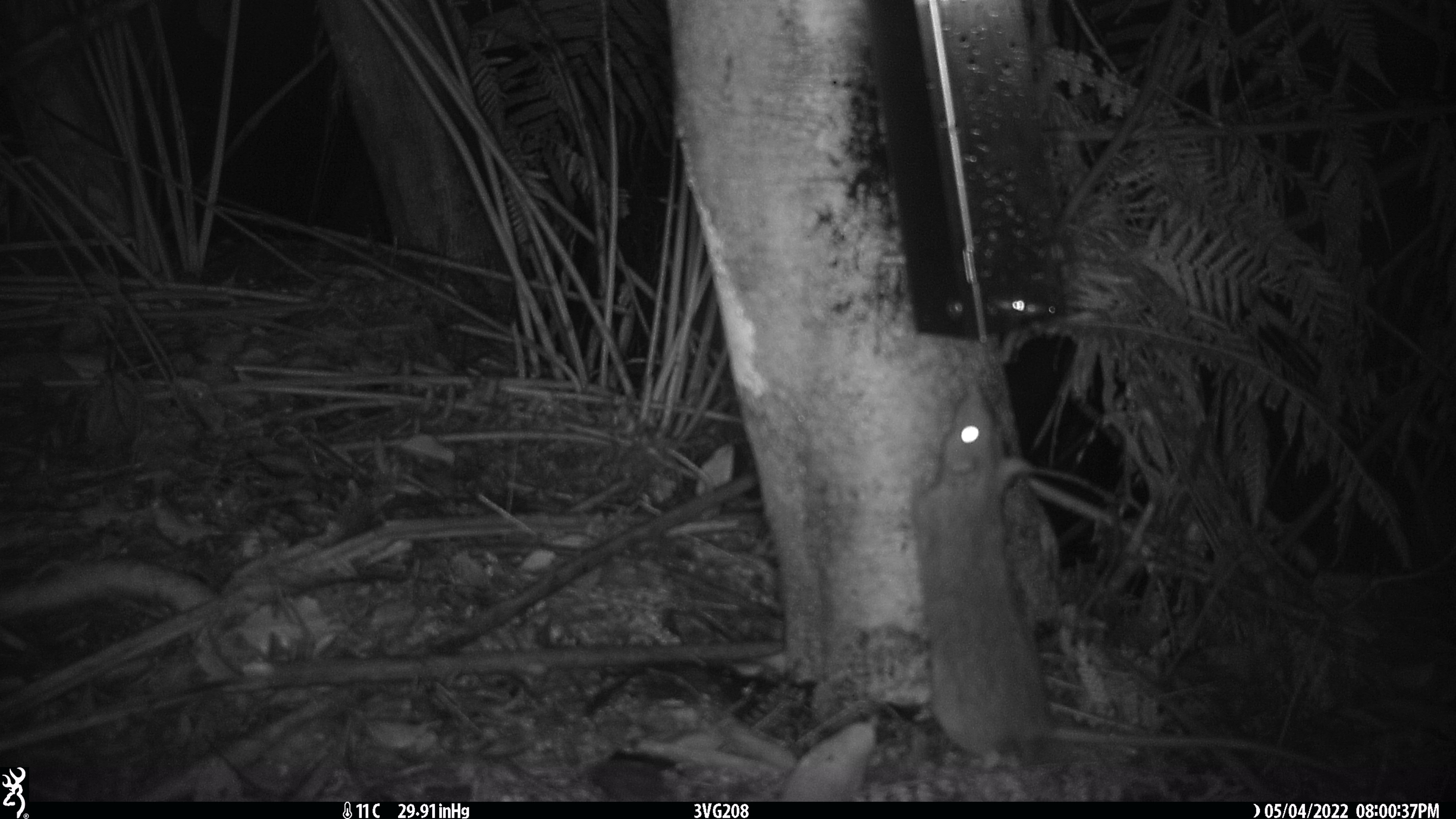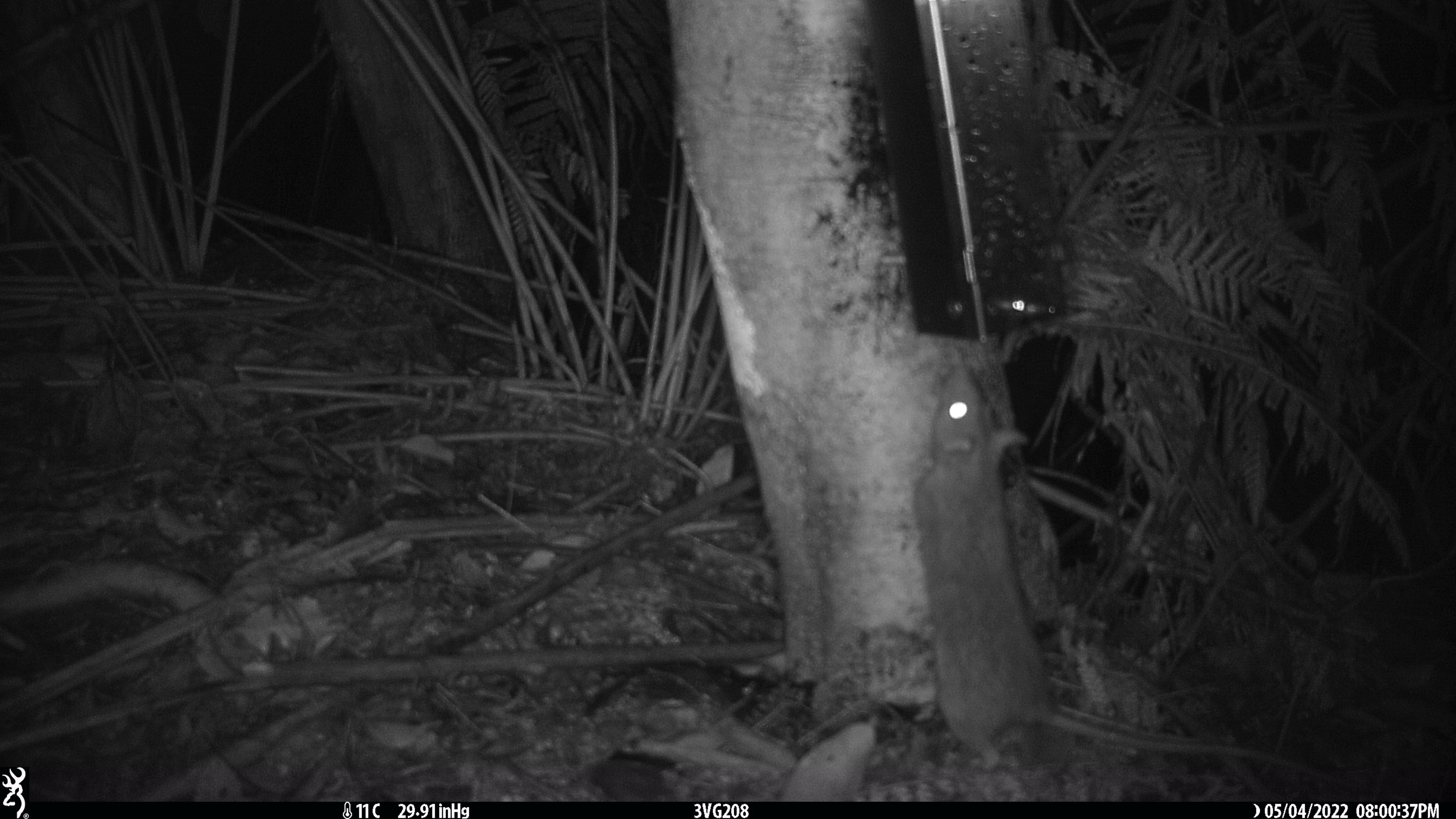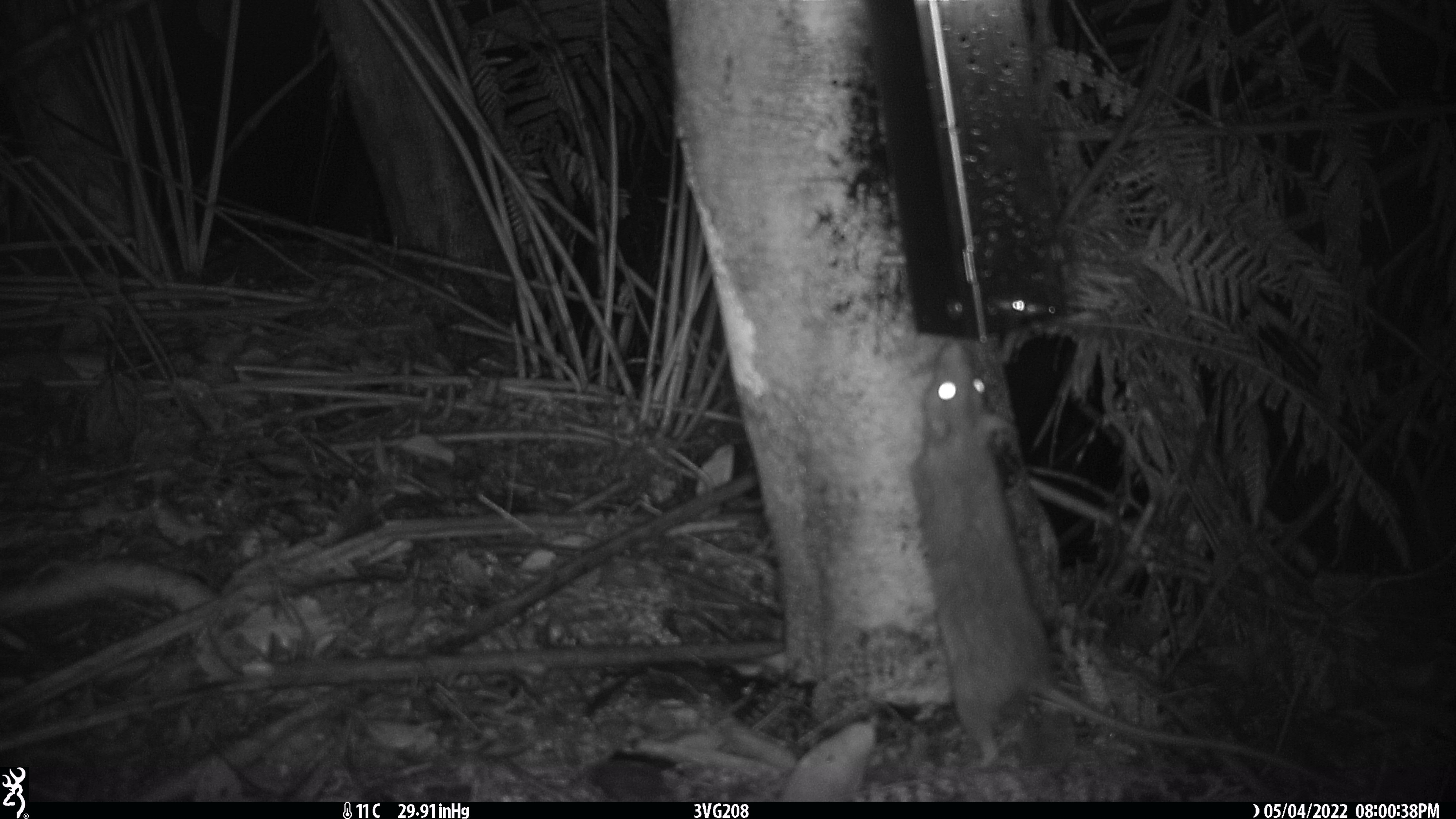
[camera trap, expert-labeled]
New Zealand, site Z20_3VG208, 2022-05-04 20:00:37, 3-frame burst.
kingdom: Animalia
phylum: Chordata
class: Mammalia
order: Rodentia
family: Muridae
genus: Rattus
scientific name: Rattus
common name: rat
Rat (Rattus).